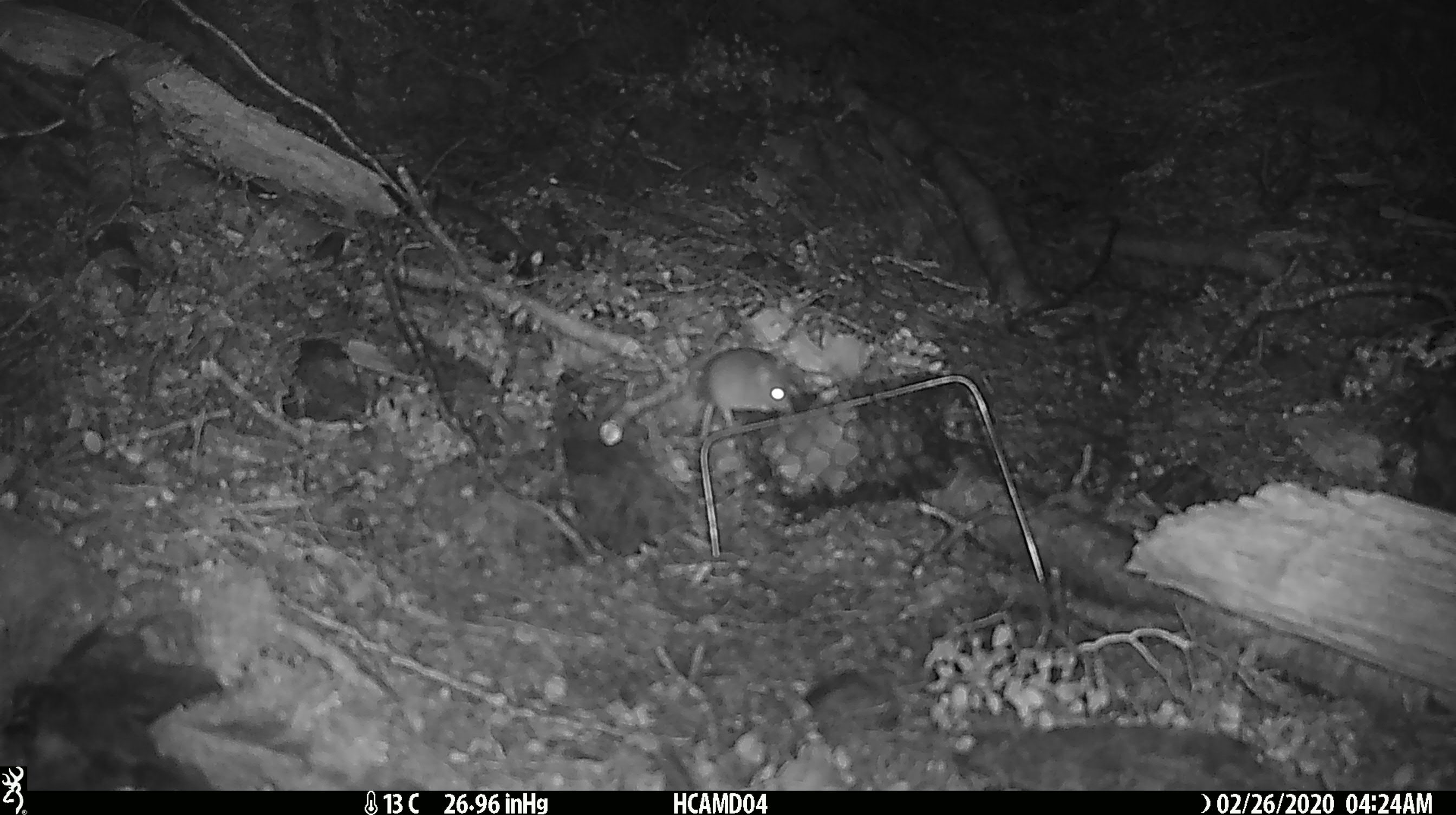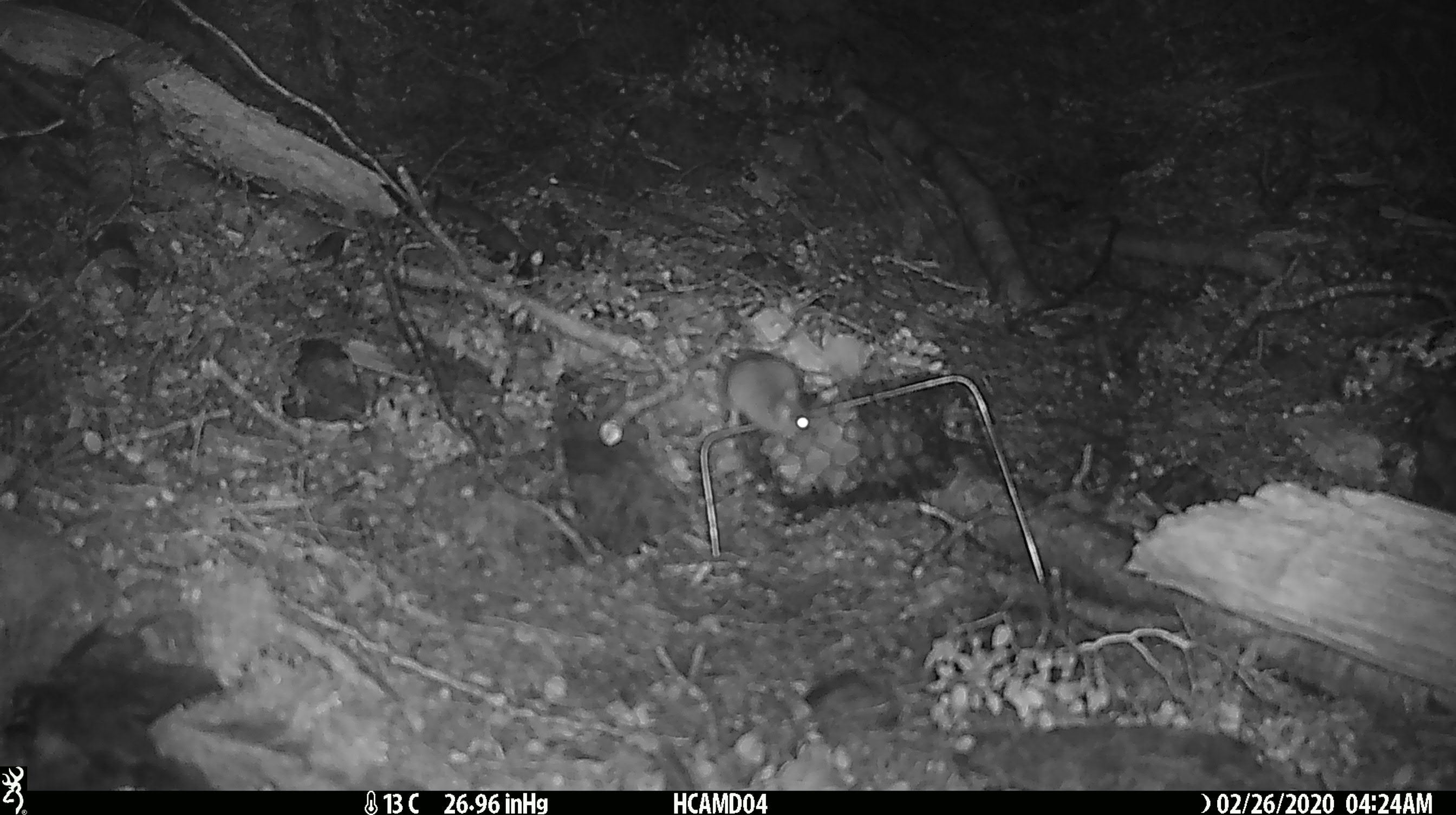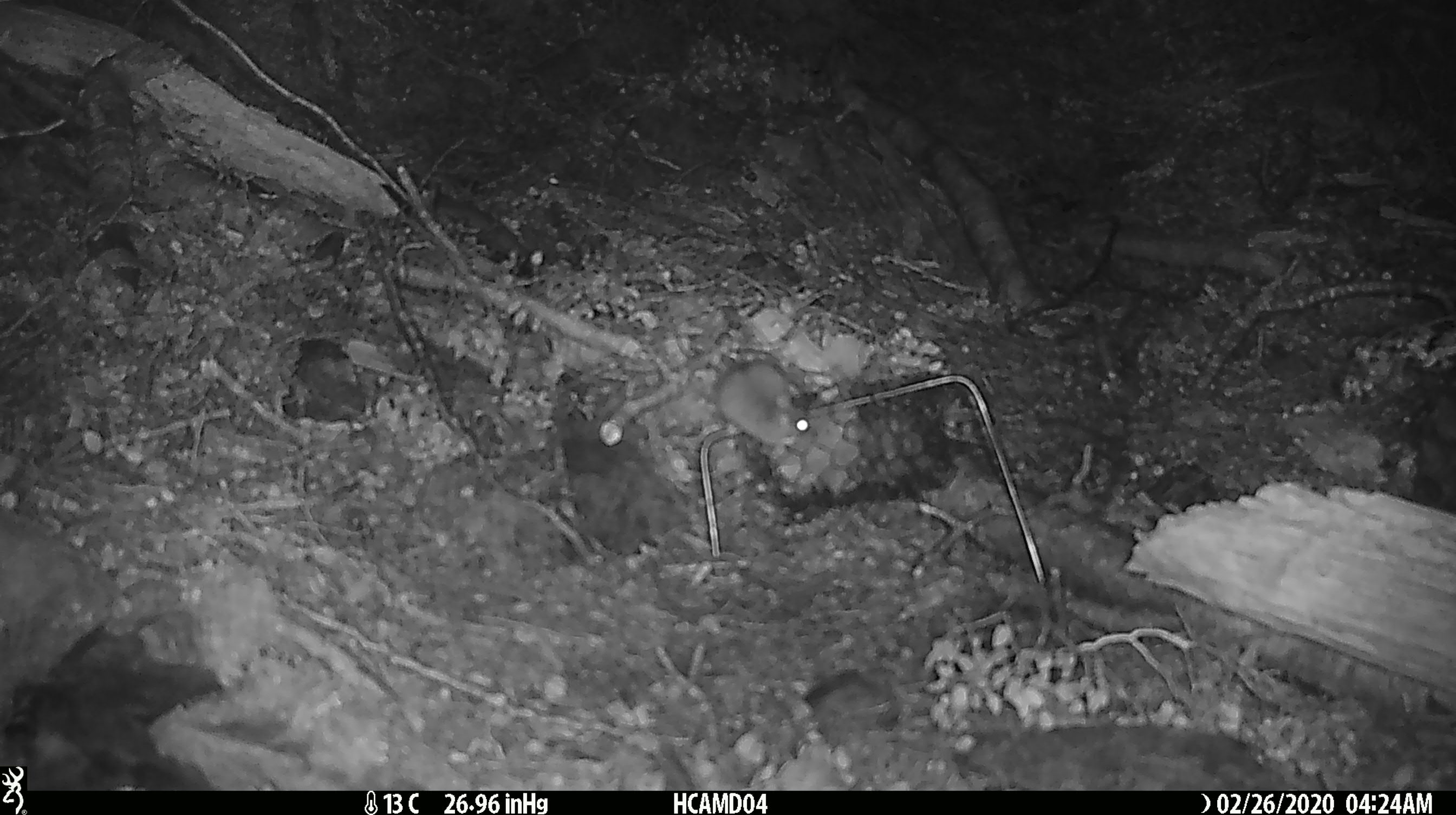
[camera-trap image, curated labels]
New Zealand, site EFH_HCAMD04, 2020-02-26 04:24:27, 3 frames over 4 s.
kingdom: Animalia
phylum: Chordata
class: Mammalia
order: Rodentia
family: Muridae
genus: Mus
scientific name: Mus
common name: mouse